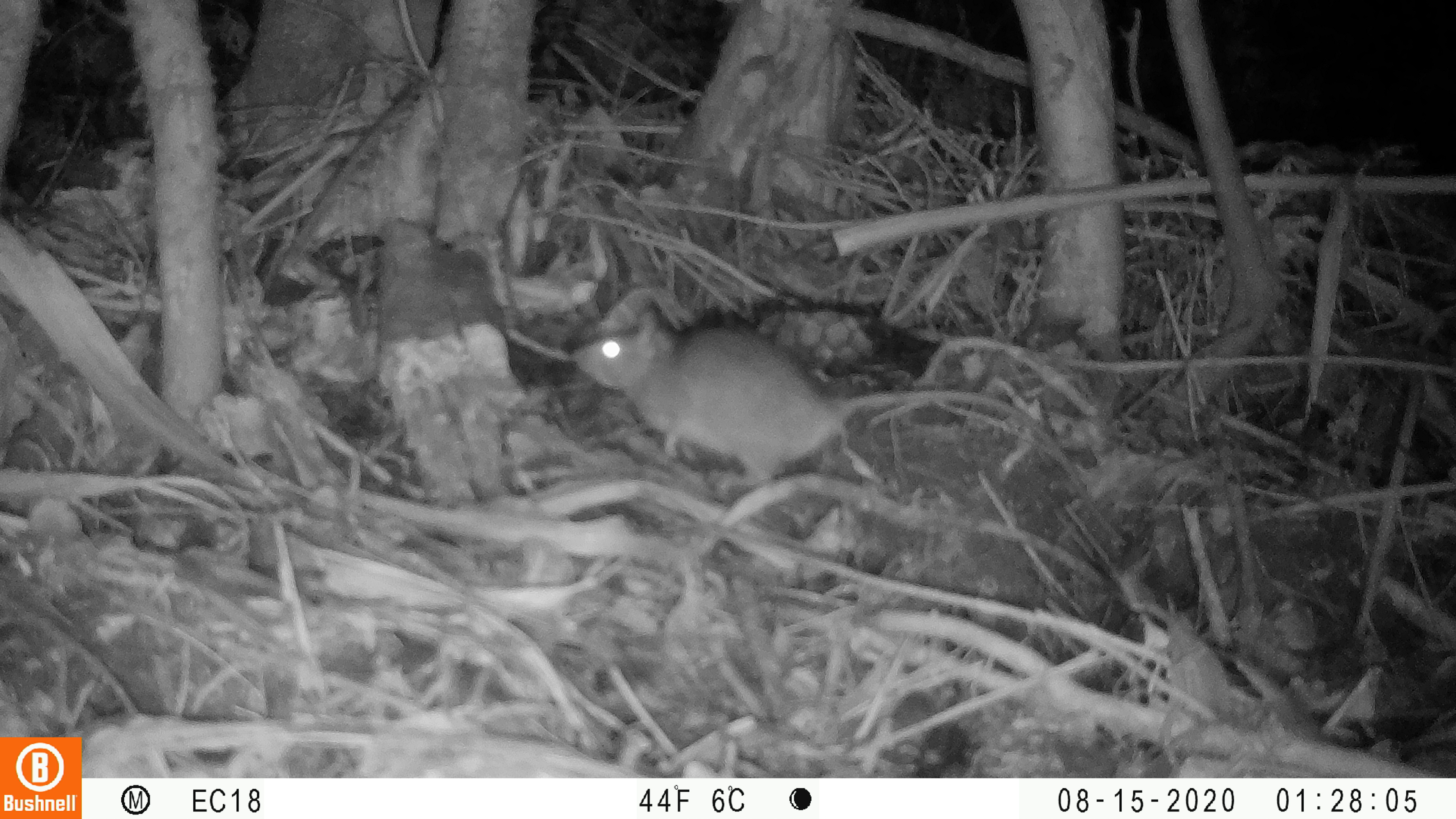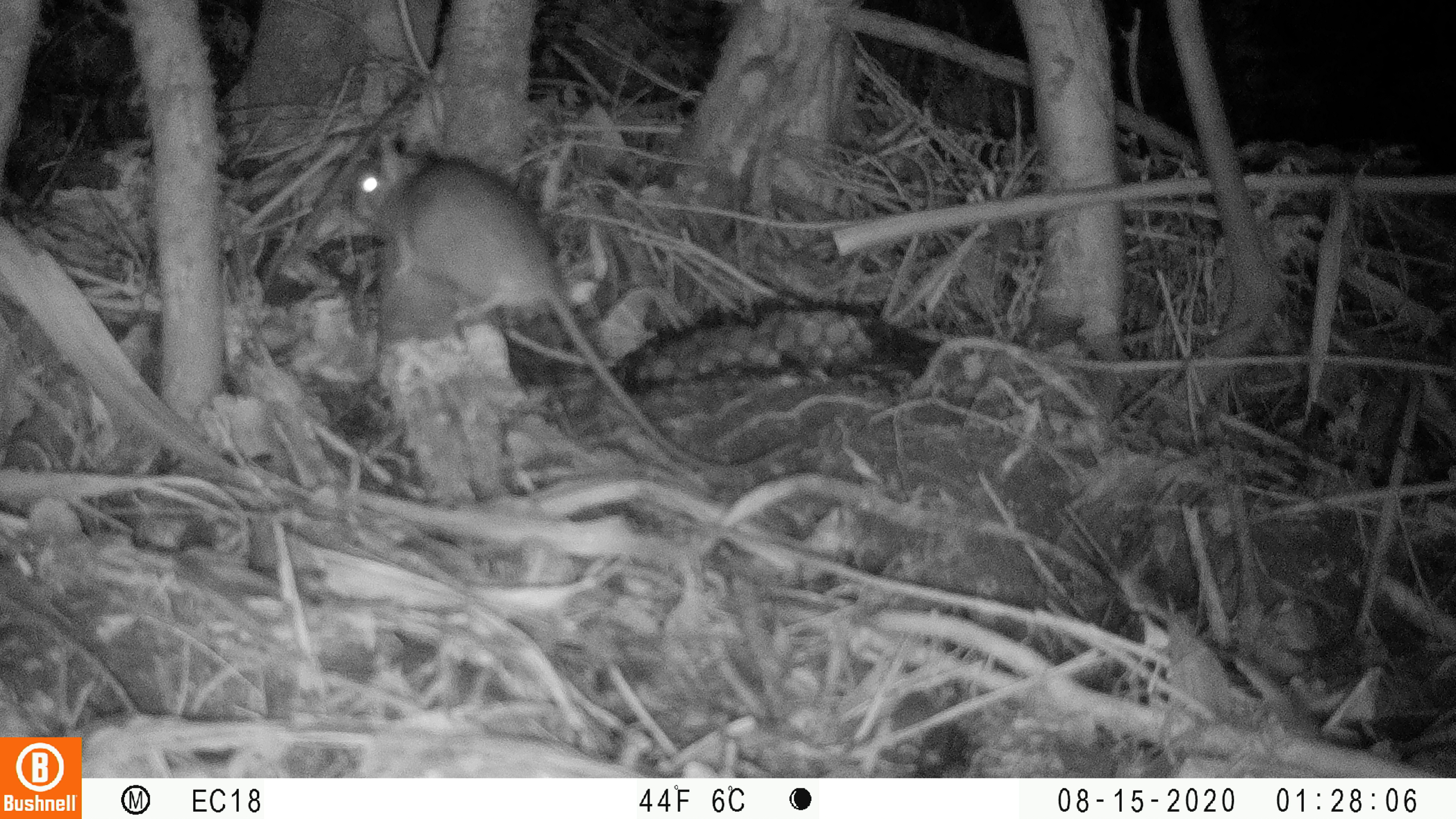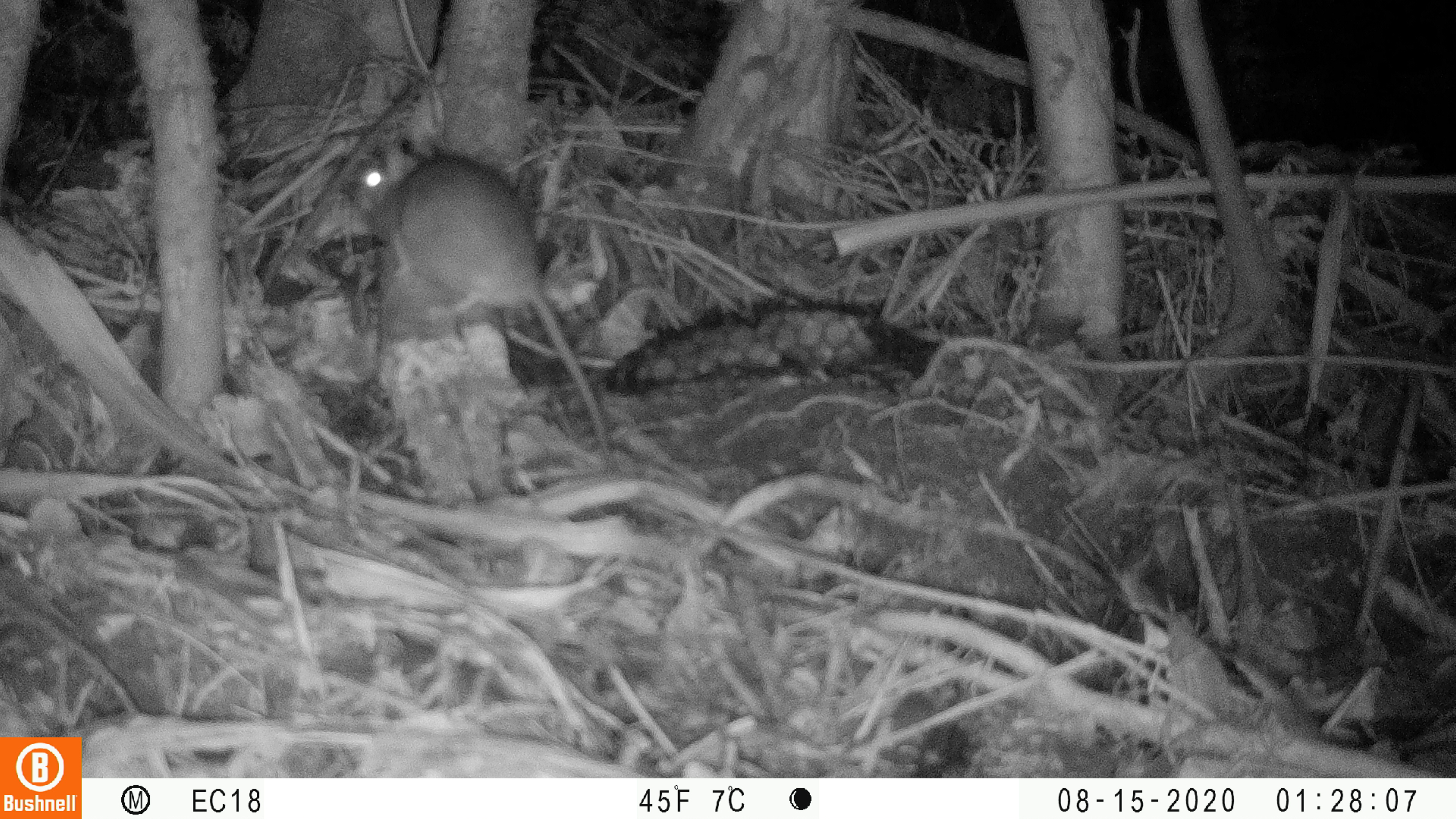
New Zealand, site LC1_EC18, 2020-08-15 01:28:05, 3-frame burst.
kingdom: Animalia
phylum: Chordata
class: Mammalia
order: Rodentia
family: Muridae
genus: Rattus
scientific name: Rattus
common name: rat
Rat (Rattus).